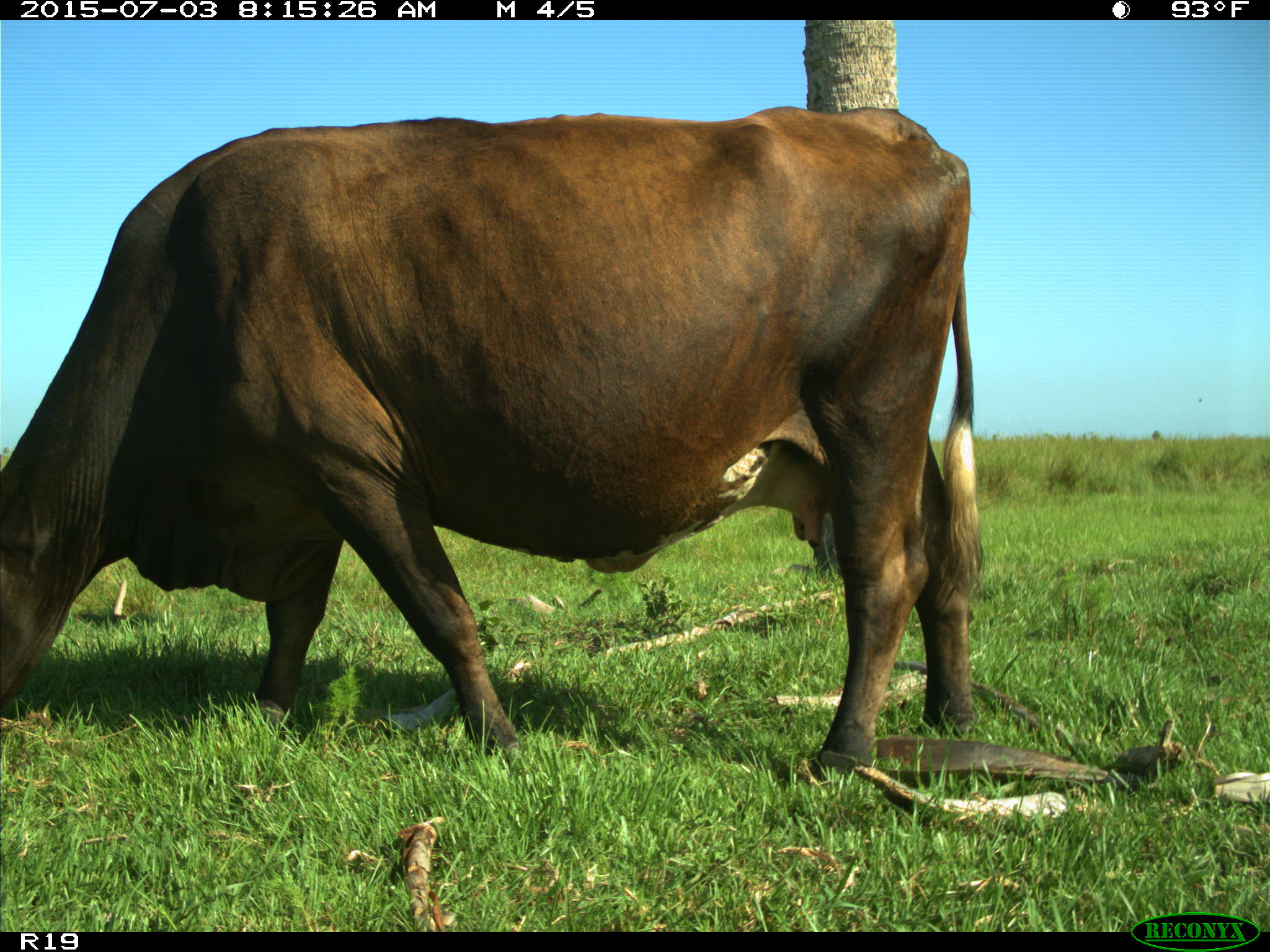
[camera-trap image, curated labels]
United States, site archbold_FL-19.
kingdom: Animalia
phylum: Chordata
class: Mammalia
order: Artiodactyla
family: Bovidae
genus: Bos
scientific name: Bos taurus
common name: domestic cow